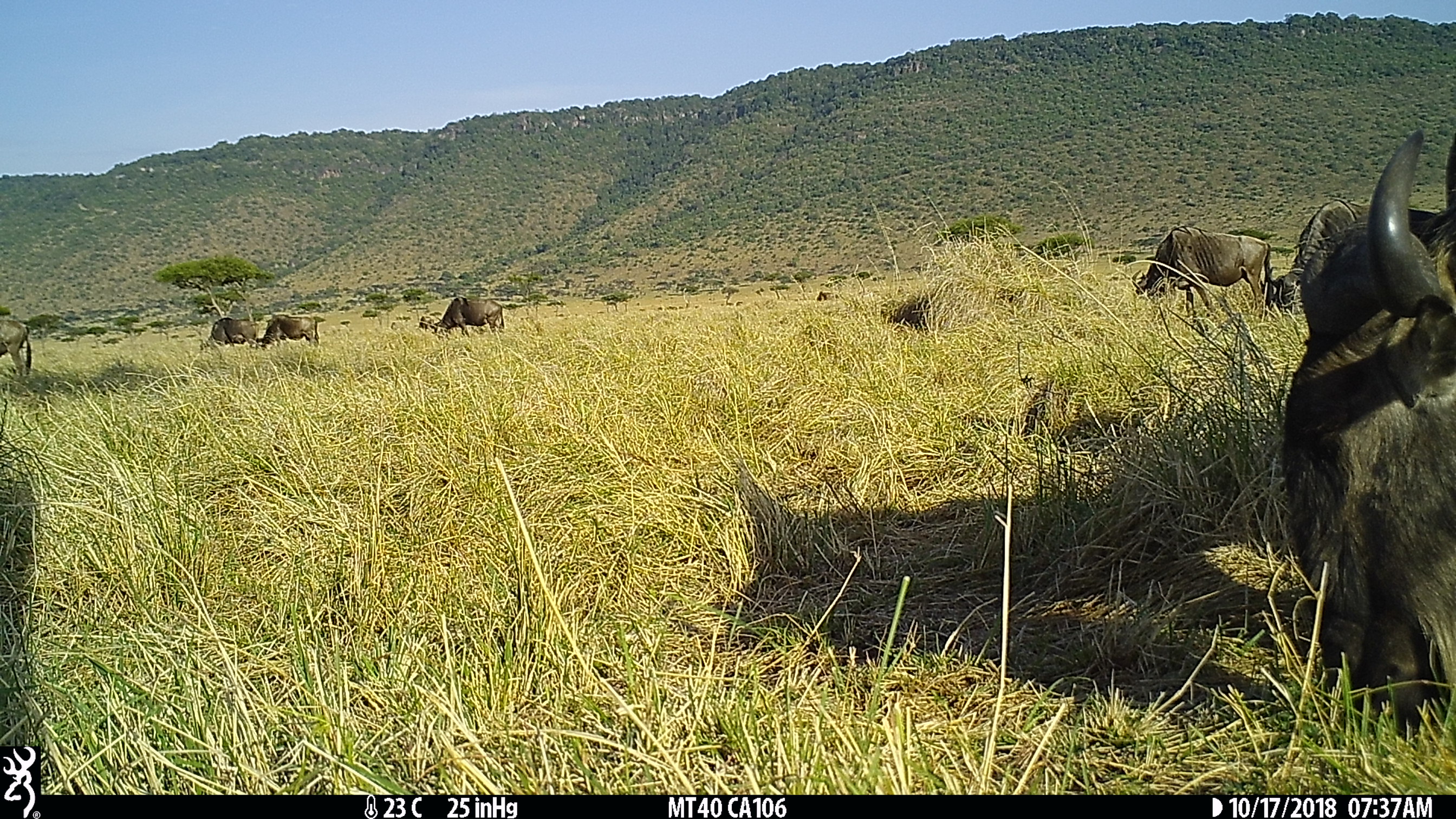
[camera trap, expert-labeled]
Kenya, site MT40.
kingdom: Animalia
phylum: Chordata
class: Mammalia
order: Artiodactyla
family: Bovidae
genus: Connochaetes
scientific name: Connochaetes taurinus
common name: blue wildebeest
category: wildebeest